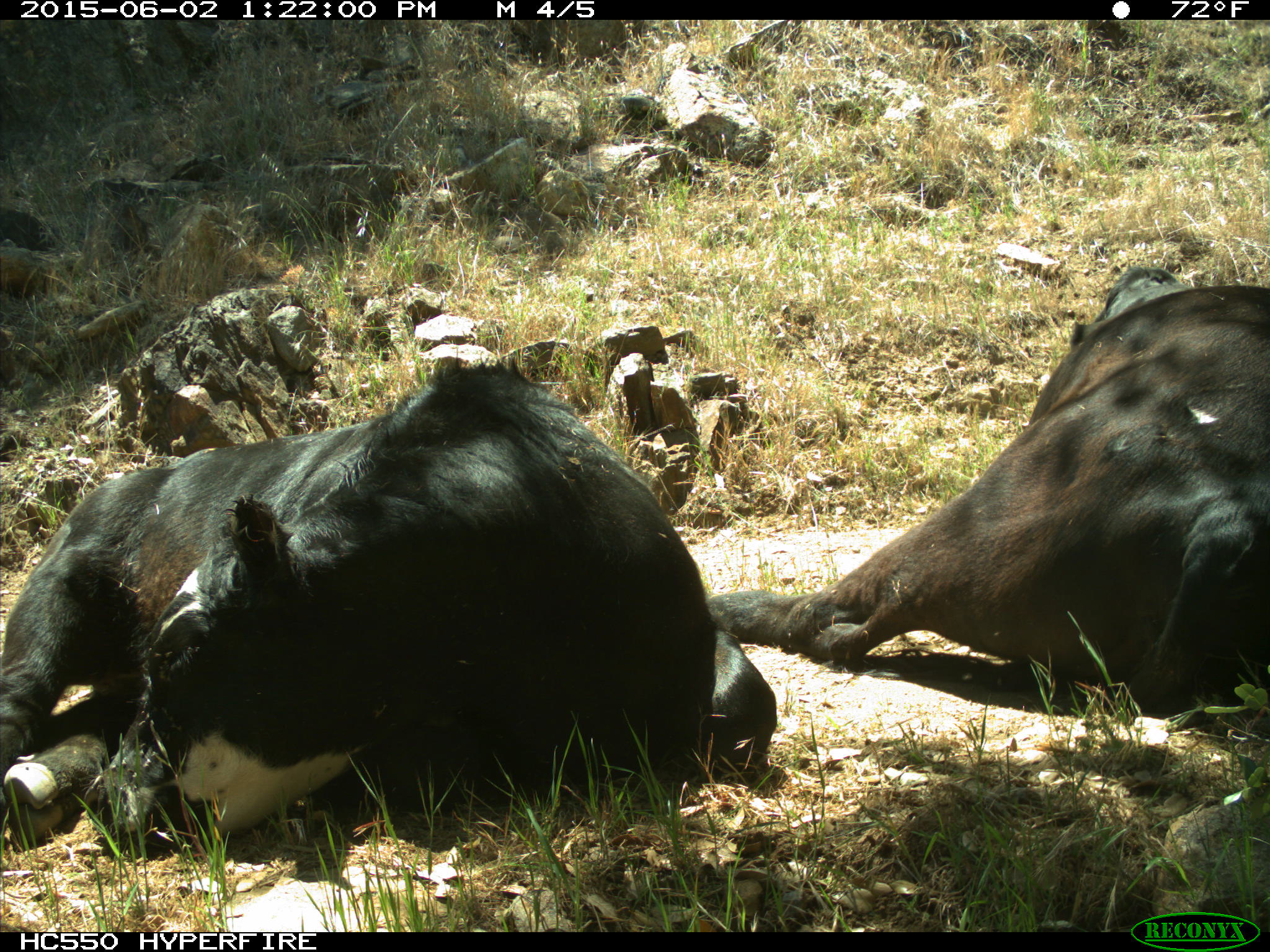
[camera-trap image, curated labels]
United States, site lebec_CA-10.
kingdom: Animalia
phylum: Chordata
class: Mammalia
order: Artiodactyla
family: Bovidae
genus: Bos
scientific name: Bos taurus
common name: domestic cow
Bos taurus (domestic cow).